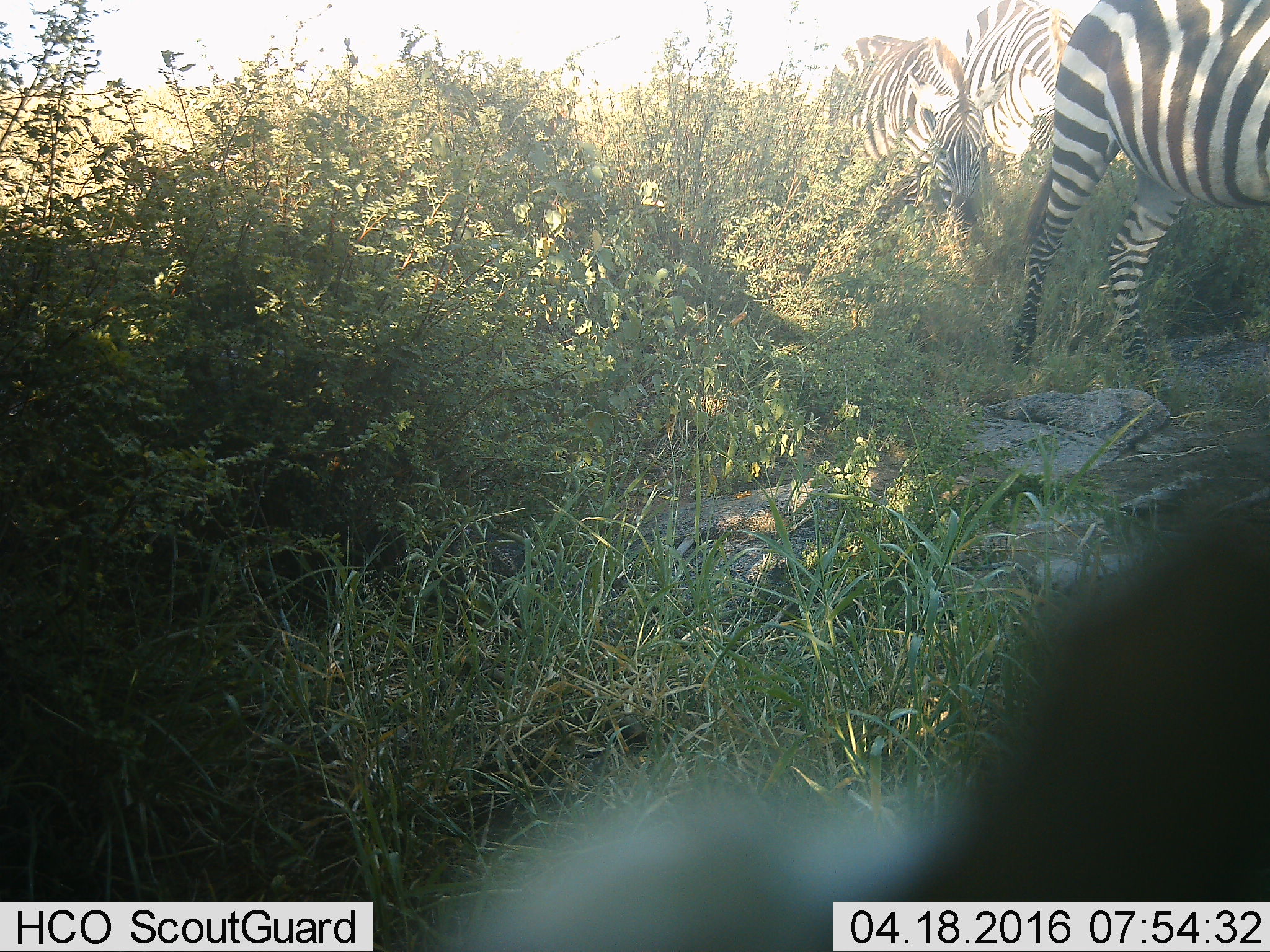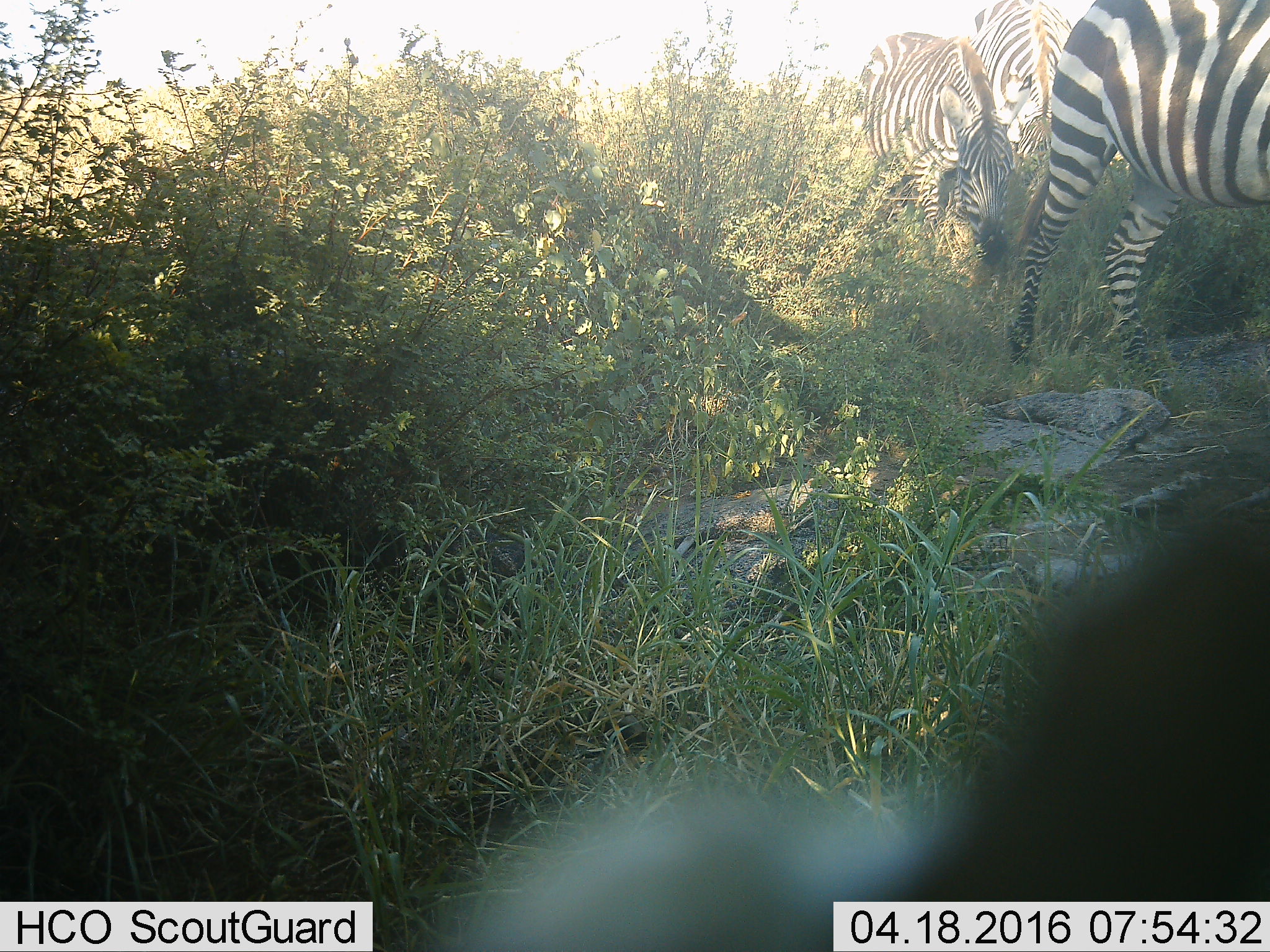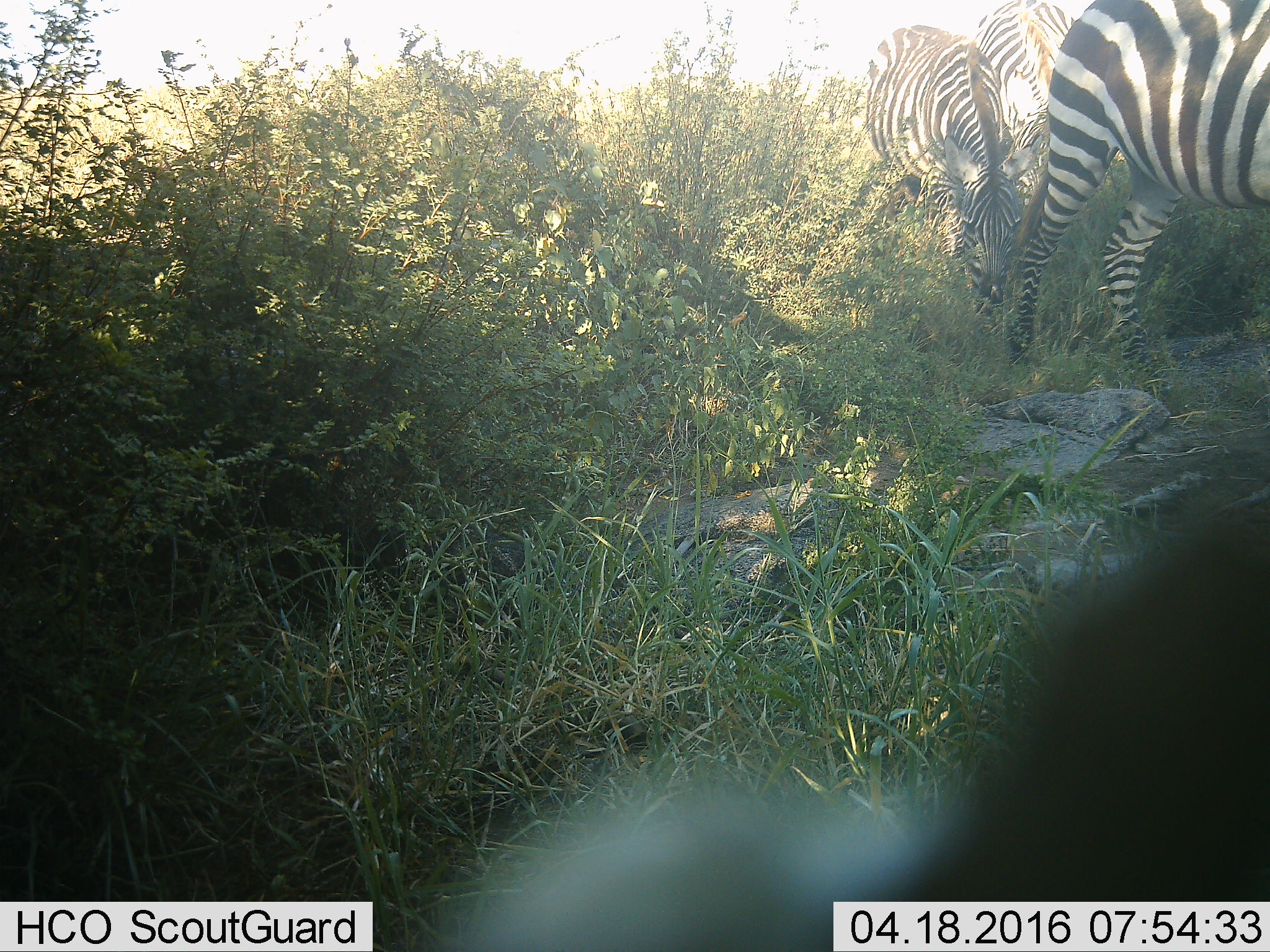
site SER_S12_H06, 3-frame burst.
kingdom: Animalia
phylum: Chordata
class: Mammalia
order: Perissodactyla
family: Equidae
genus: Equus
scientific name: Equus quagga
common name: plains zebra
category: zebraplains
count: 3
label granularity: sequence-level